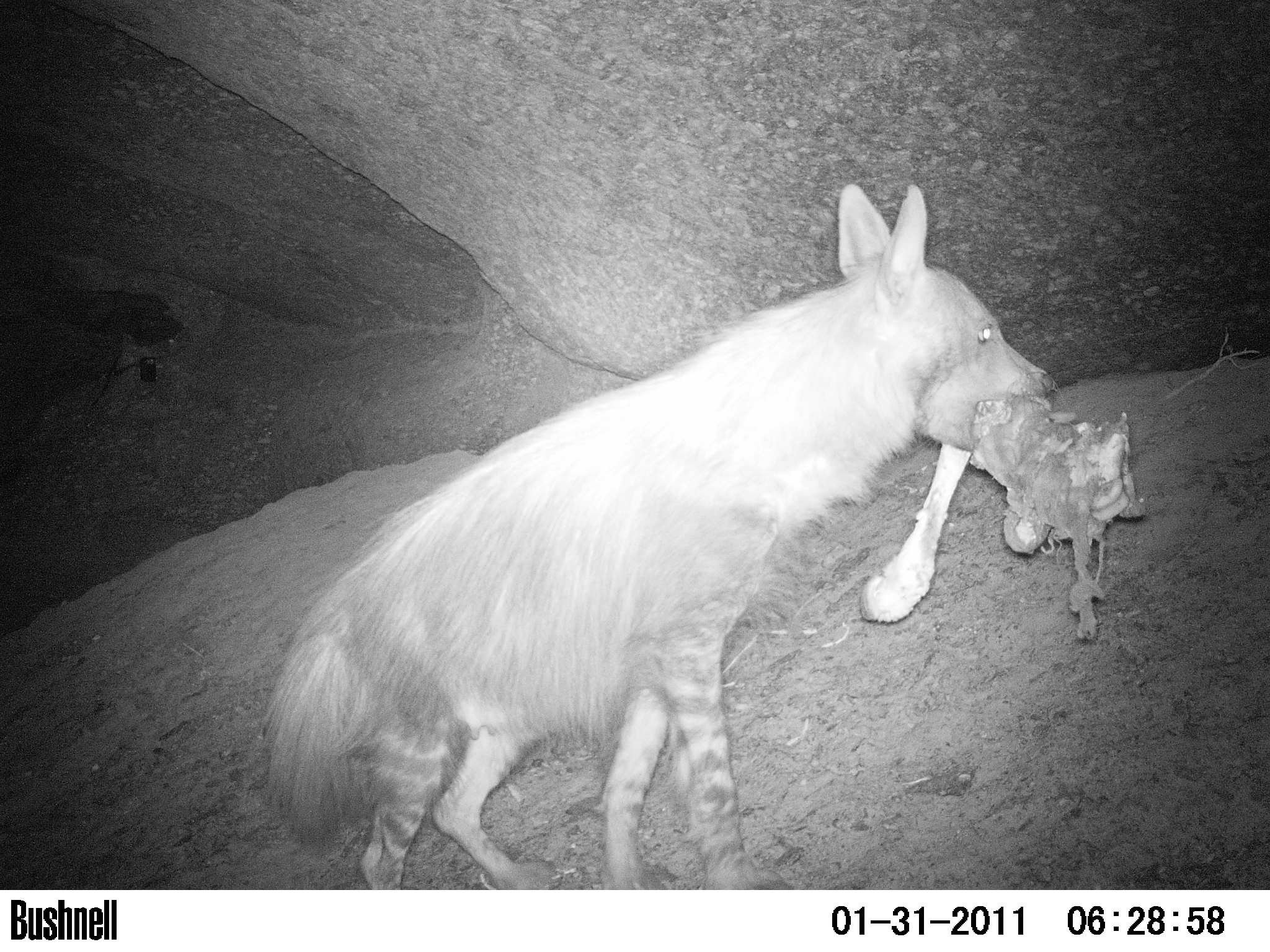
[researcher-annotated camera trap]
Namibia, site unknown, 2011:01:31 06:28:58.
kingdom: Animalia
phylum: Chordata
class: Mammalia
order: Carnivora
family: Hyaenidae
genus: Parahyaena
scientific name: Parahyaena brunnea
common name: brown hyena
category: hyaena brunnea